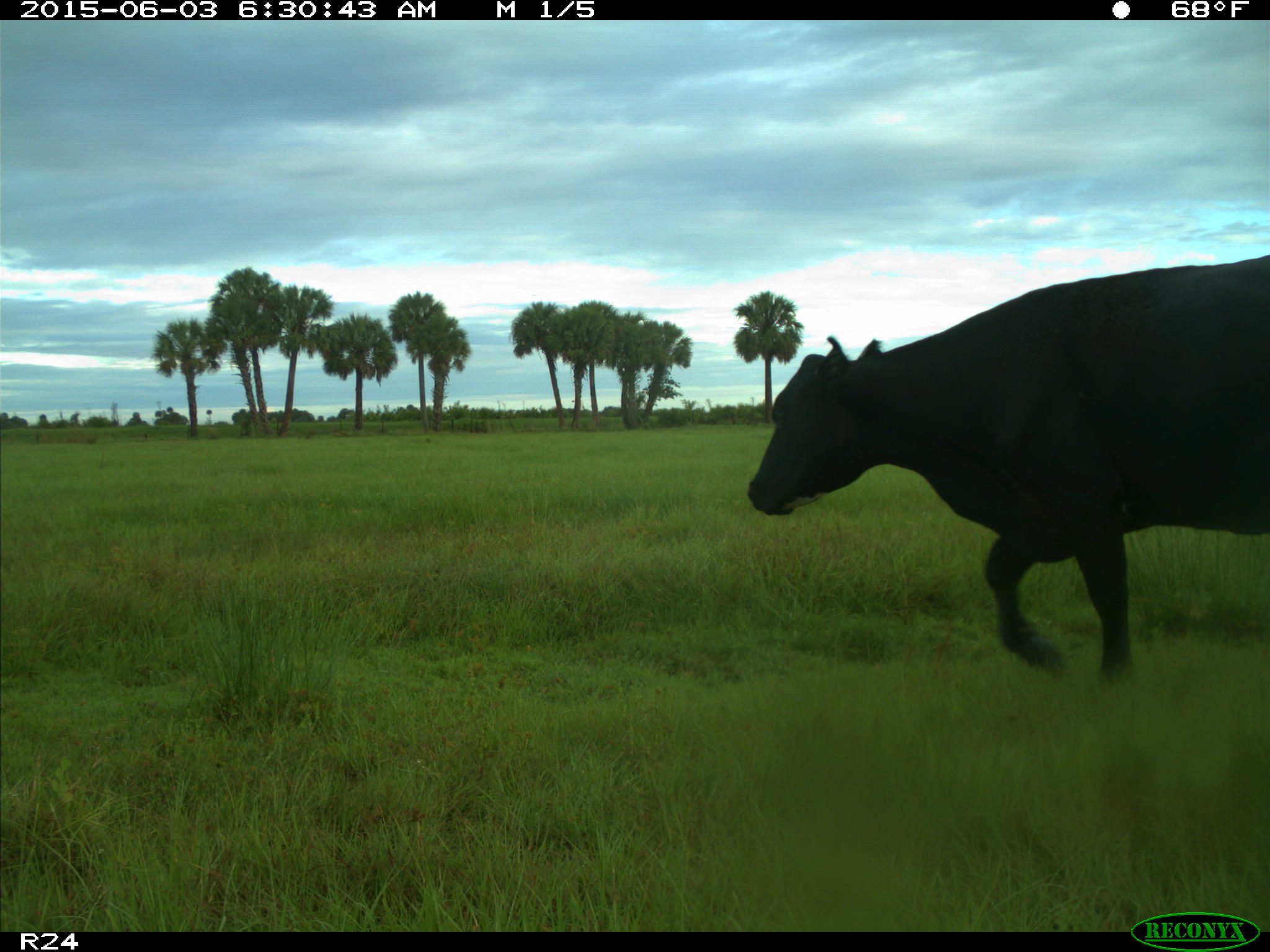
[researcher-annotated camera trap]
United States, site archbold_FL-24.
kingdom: Animalia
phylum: Chordata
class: Mammalia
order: Artiodactyla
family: Bovidae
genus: Bos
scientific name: Bos taurus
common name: domestic cow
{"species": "Bos taurus (domestic cow)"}